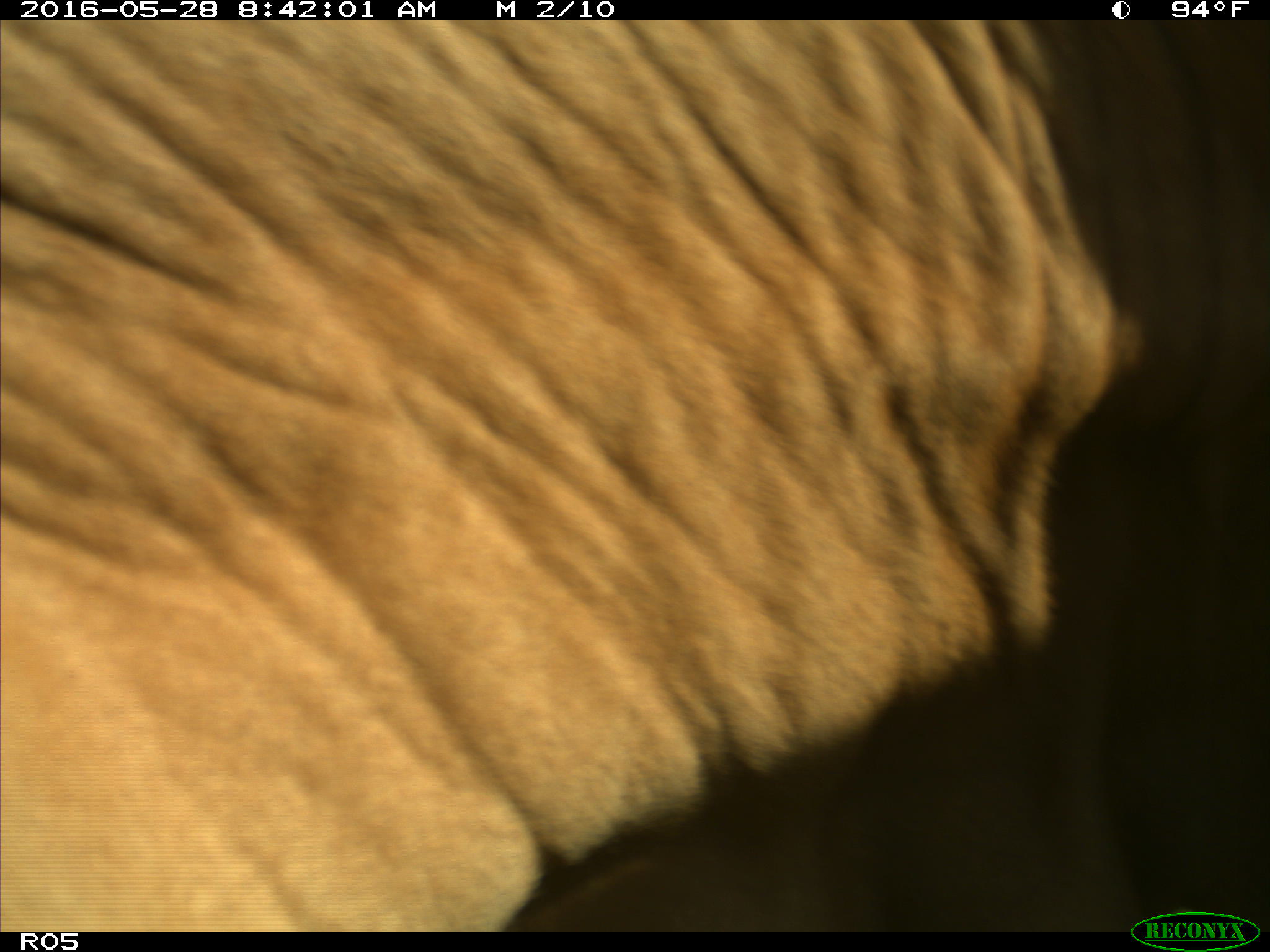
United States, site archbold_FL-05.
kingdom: Animalia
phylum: Chordata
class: Mammalia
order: Artiodactyla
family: Bovidae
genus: Bos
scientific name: Bos taurus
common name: domestic cow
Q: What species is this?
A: Bos taurus (domestic cow).